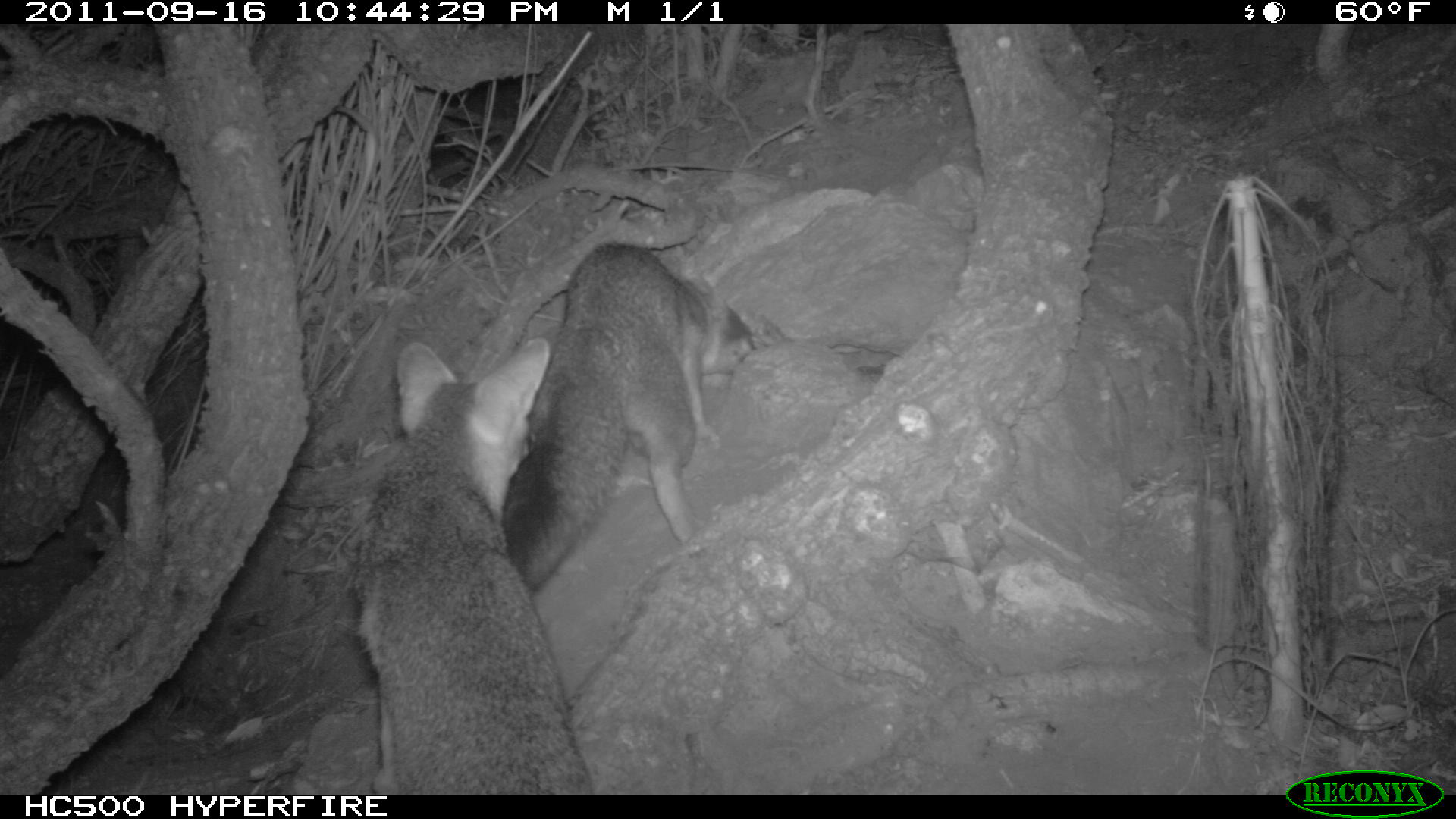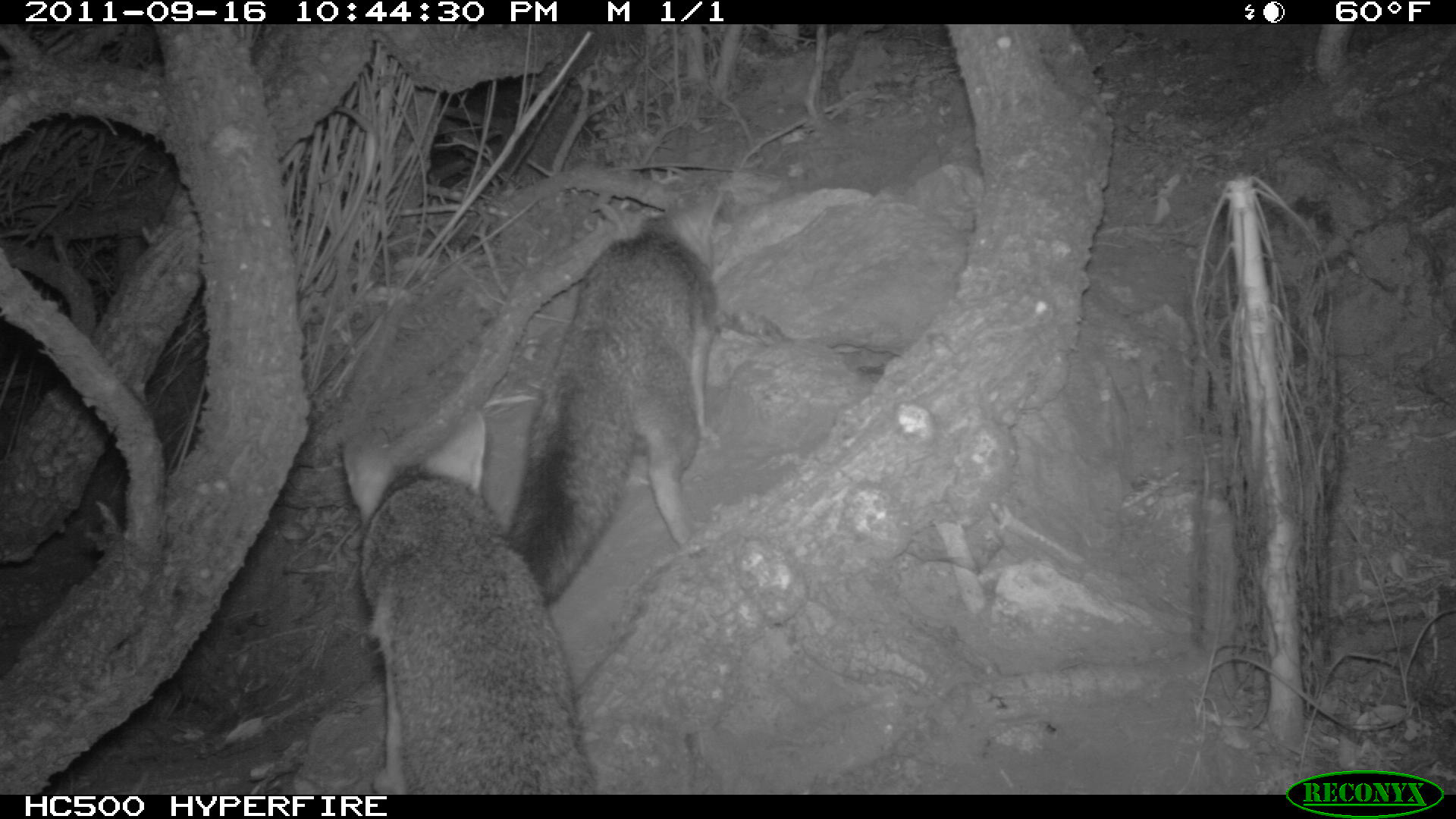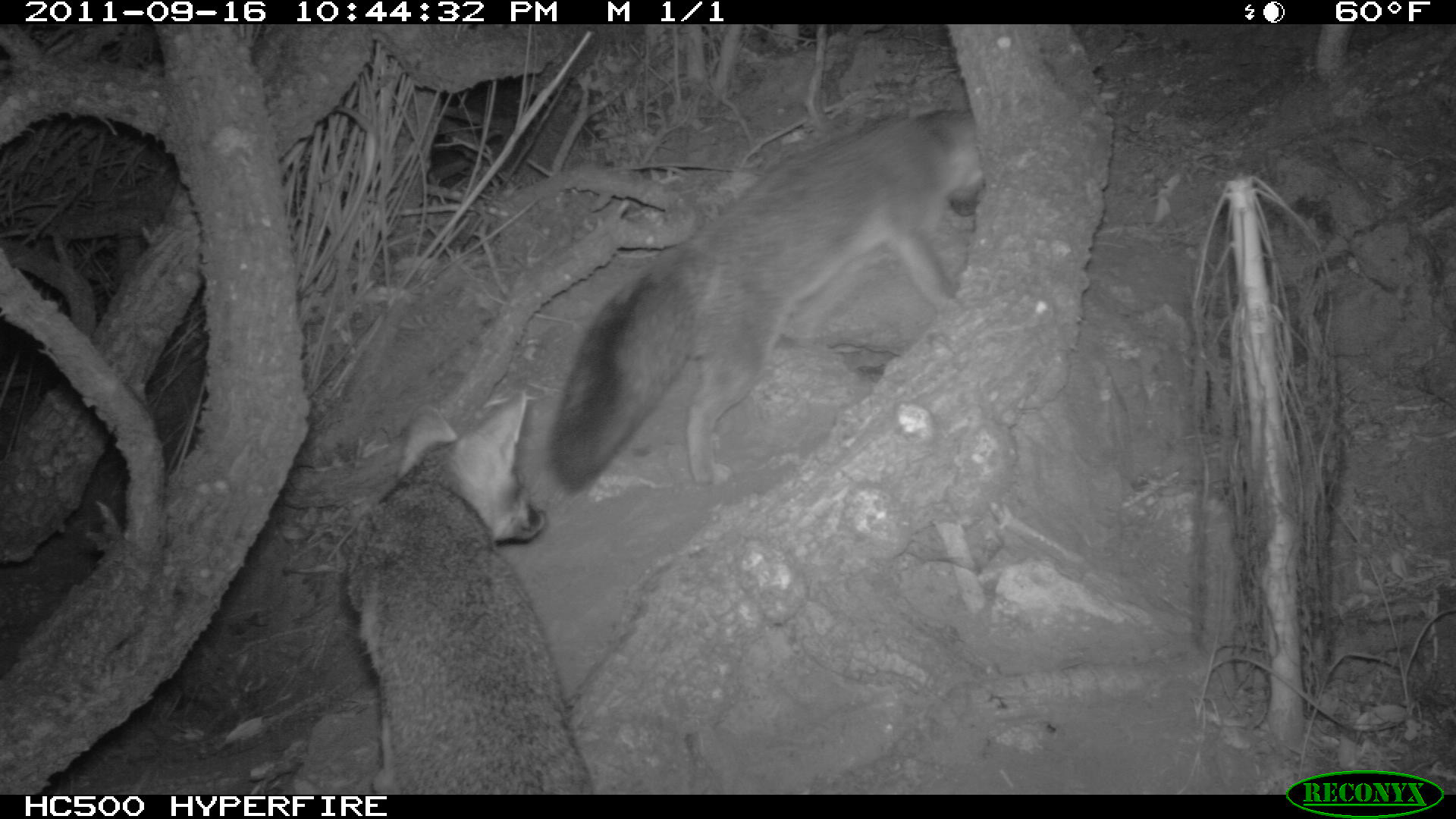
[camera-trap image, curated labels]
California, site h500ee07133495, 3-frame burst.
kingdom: Animalia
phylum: Chordata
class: Mammalia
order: Carnivora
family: Canidae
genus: Urocyon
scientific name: Urocyon littoralis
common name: island fox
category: fox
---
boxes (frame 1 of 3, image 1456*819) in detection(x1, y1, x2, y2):
fox: detection(356, 334, 592, 794); detection(502, 240, 755, 598)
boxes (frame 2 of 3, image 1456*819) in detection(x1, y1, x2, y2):
fox: detection(340, 404, 602, 792); detection(504, 182, 723, 608)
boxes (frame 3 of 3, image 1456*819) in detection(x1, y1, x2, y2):
fox: detection(547, 109, 984, 497); detection(346, 390, 594, 794)